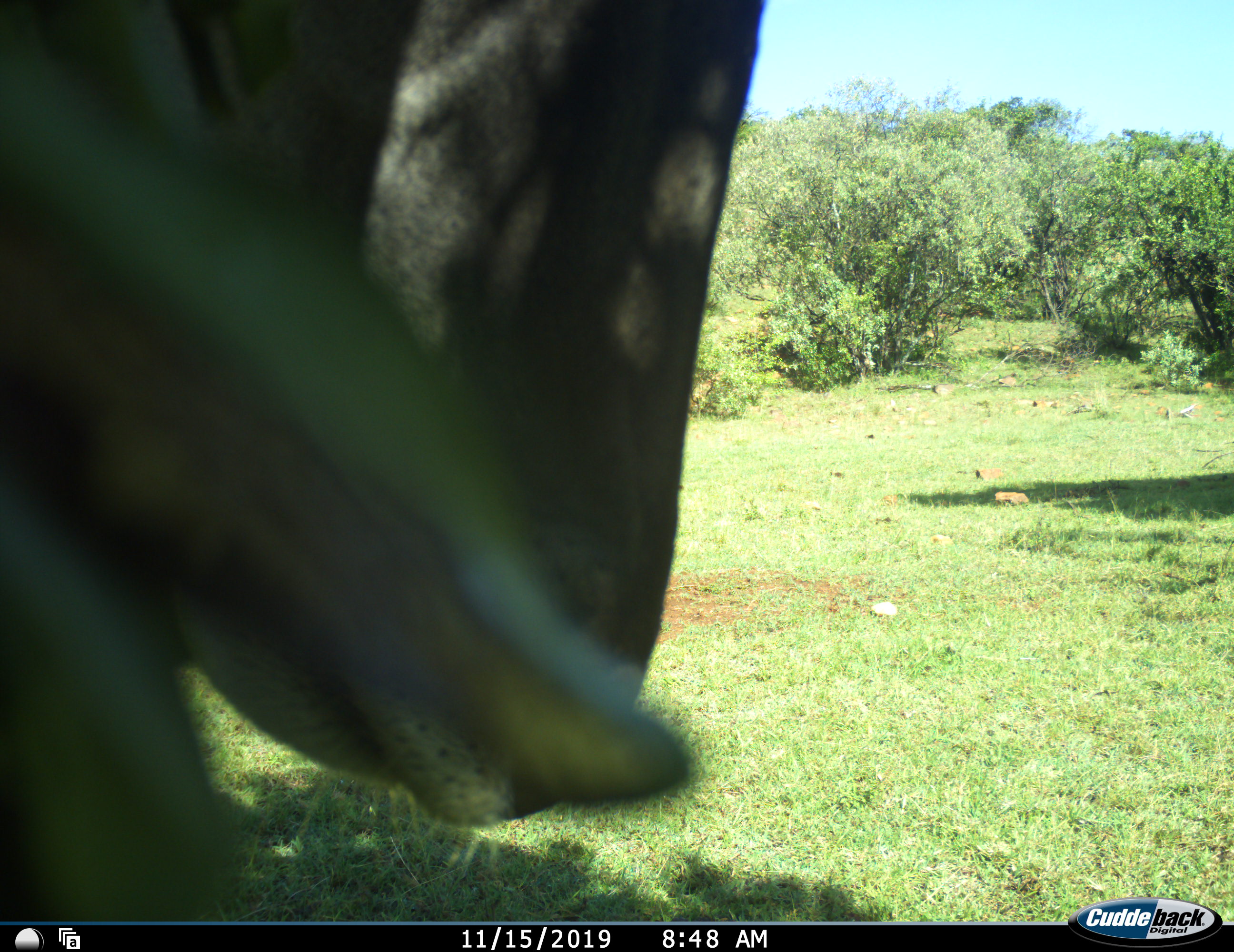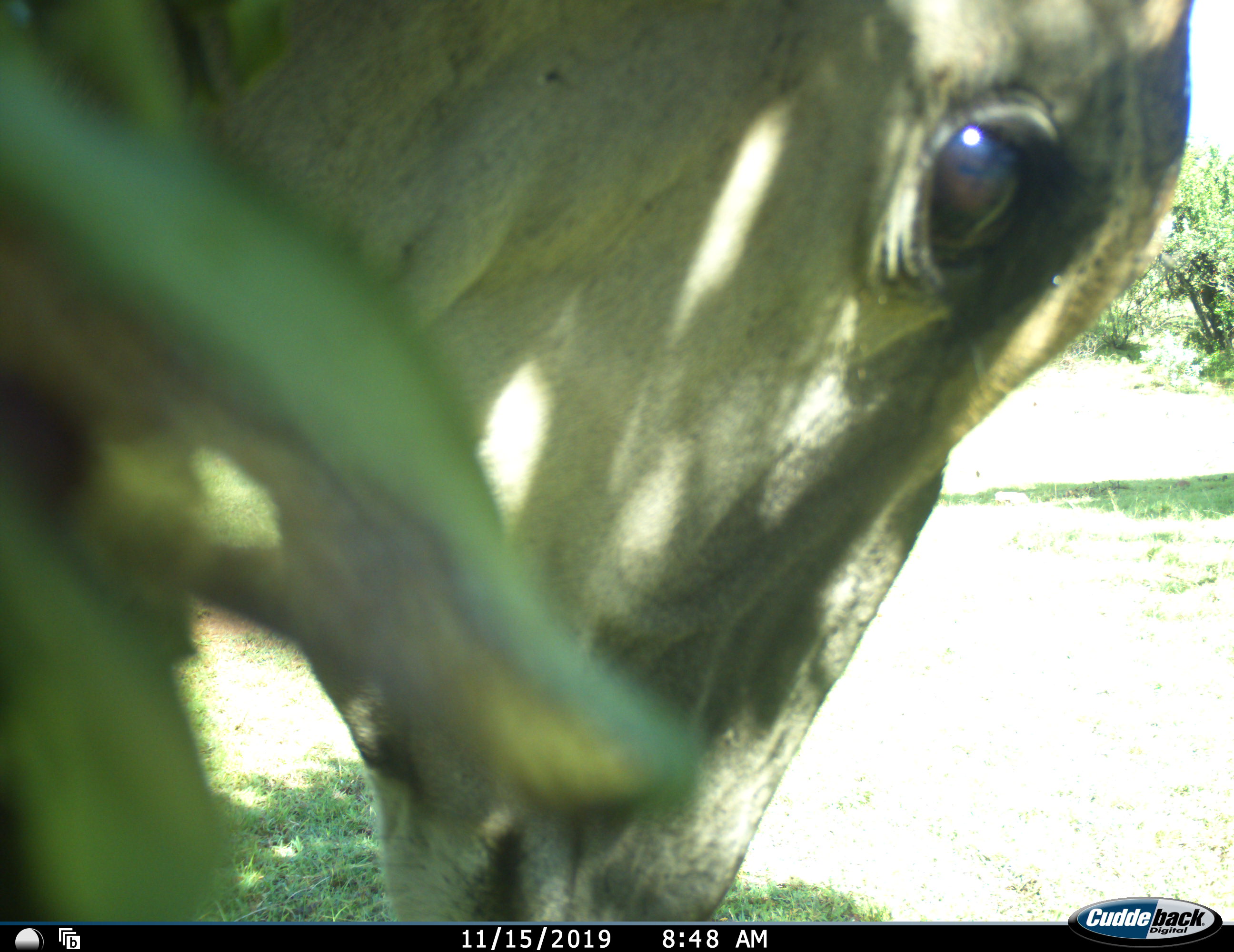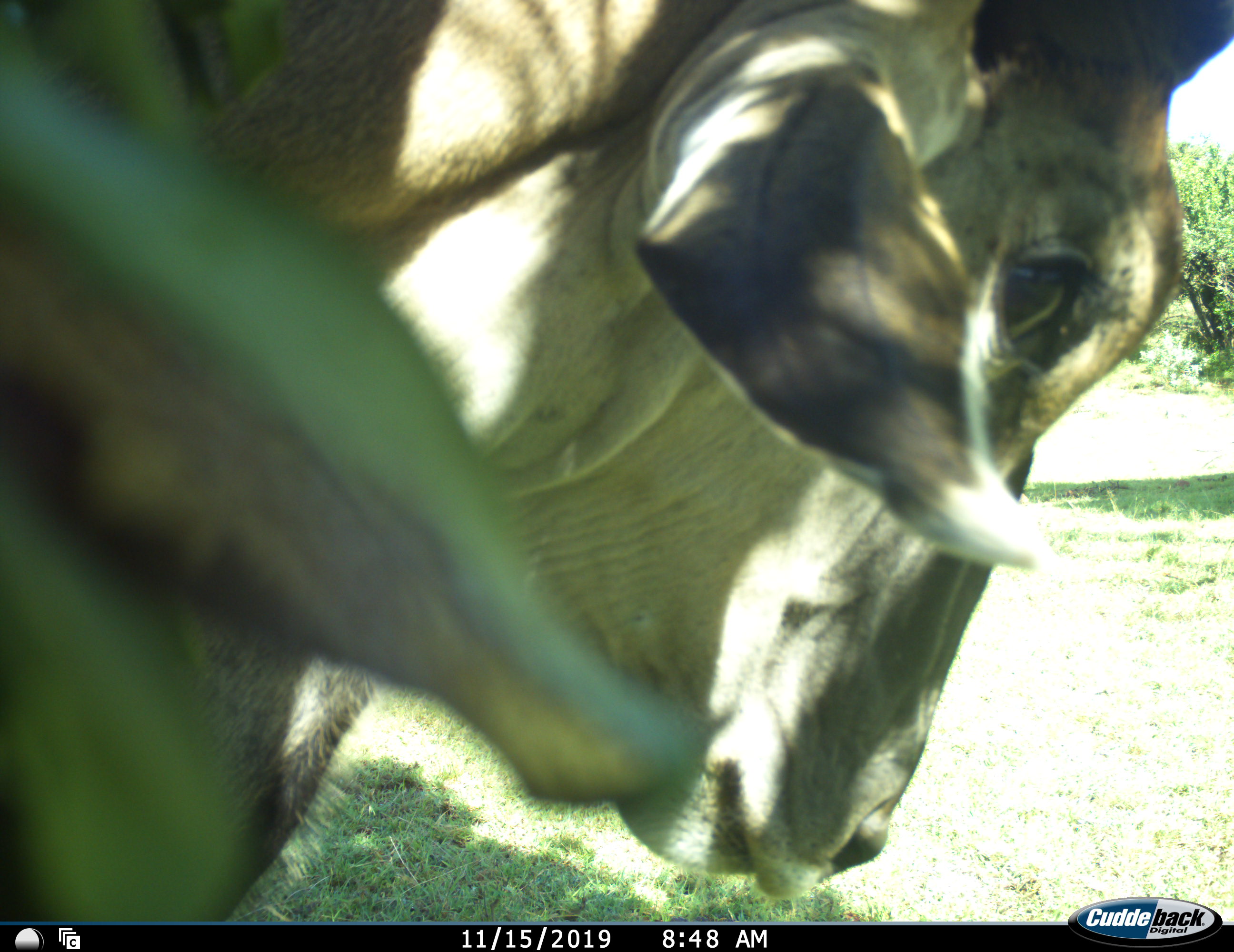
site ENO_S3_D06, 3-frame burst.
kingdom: Animalia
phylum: Chordata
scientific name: Vertebrata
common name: domestic animal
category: domesticanimal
Domesticanimal (domestic animal) (Vertebrata), count 1. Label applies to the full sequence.